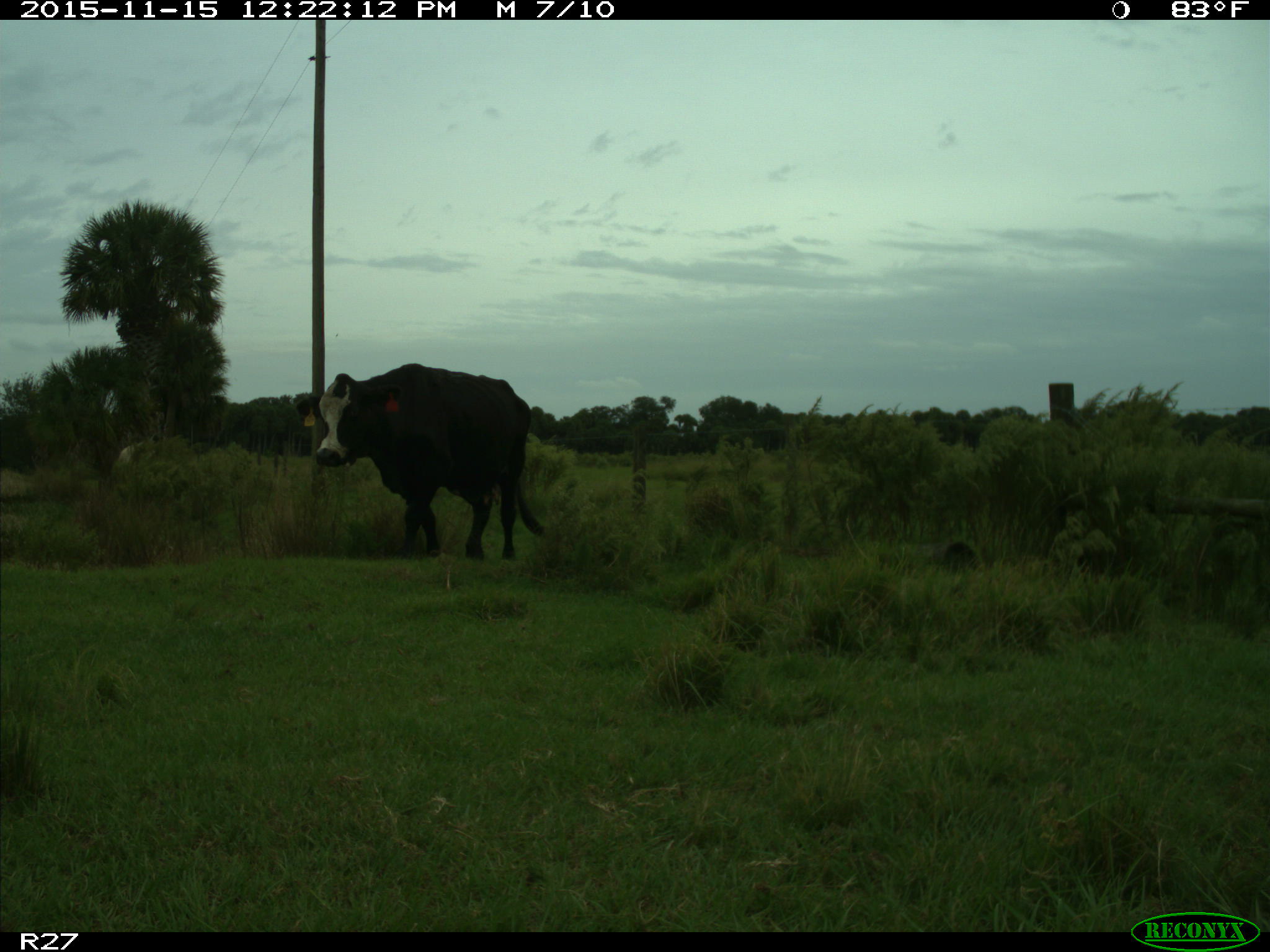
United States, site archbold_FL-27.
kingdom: Animalia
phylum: Chordata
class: Mammalia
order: Artiodactyla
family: Bovidae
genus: Bos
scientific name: Bos taurus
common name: domestic cow